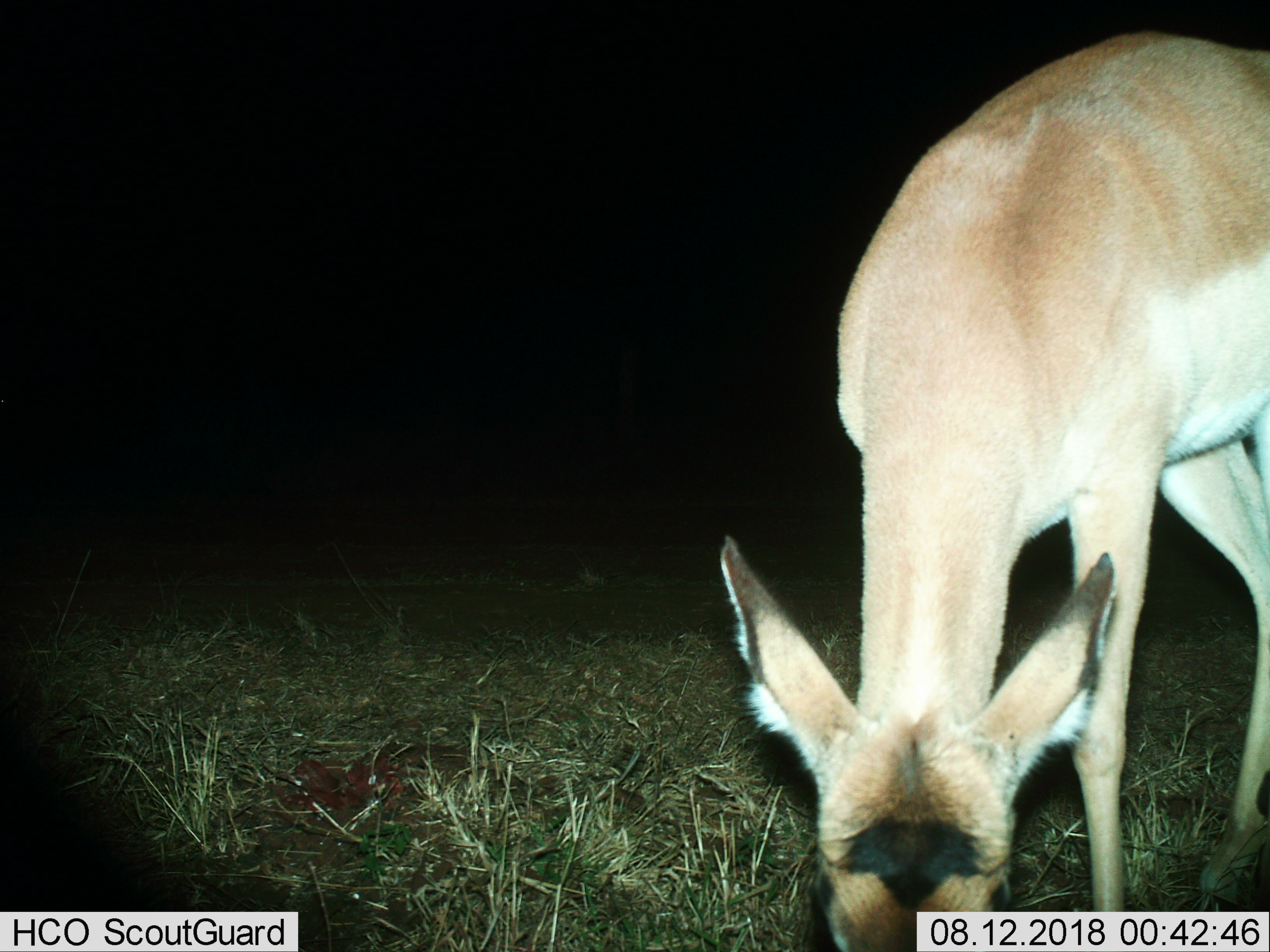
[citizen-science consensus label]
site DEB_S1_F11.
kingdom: Animalia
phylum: Chordata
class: Mammalia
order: Artiodactyla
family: Bovidae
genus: Aepyceros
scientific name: Aepyceros melampus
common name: impala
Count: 1.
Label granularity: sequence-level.